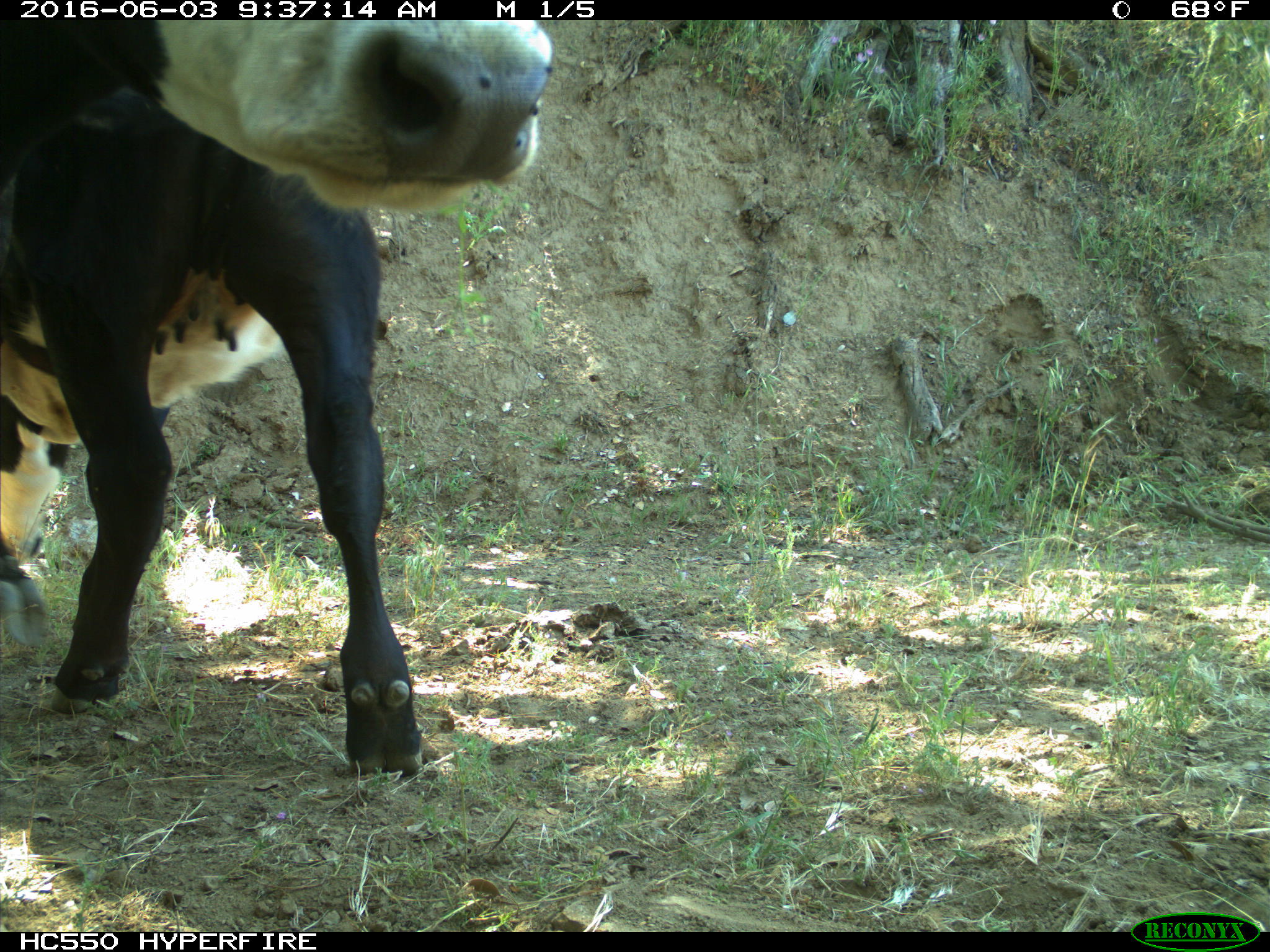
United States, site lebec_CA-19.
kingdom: Animalia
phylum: Chordata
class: Mammalia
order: Artiodactyla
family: Bovidae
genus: Bos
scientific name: Bos taurus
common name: domestic cow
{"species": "Bos taurus (domestic cow)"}